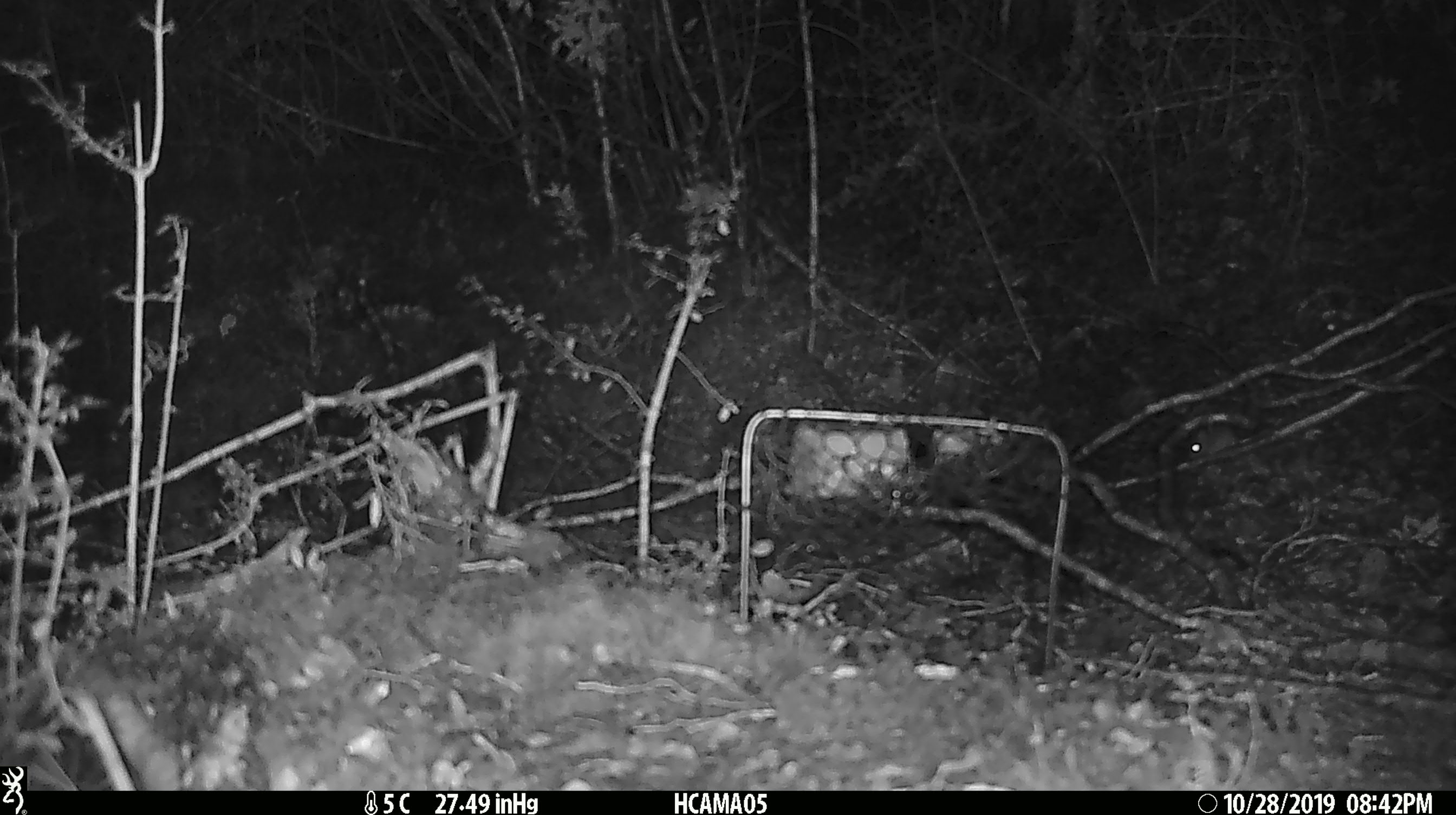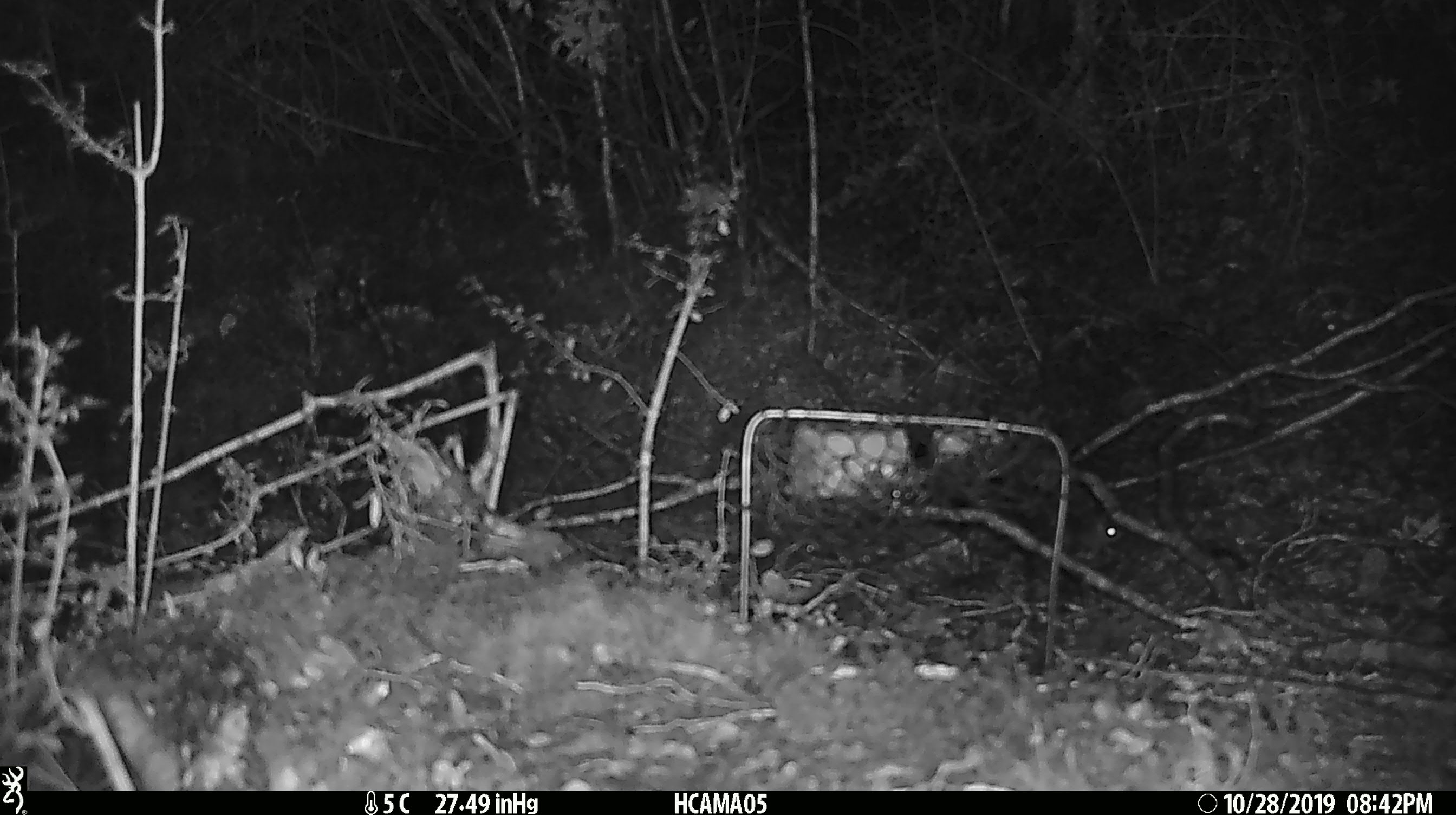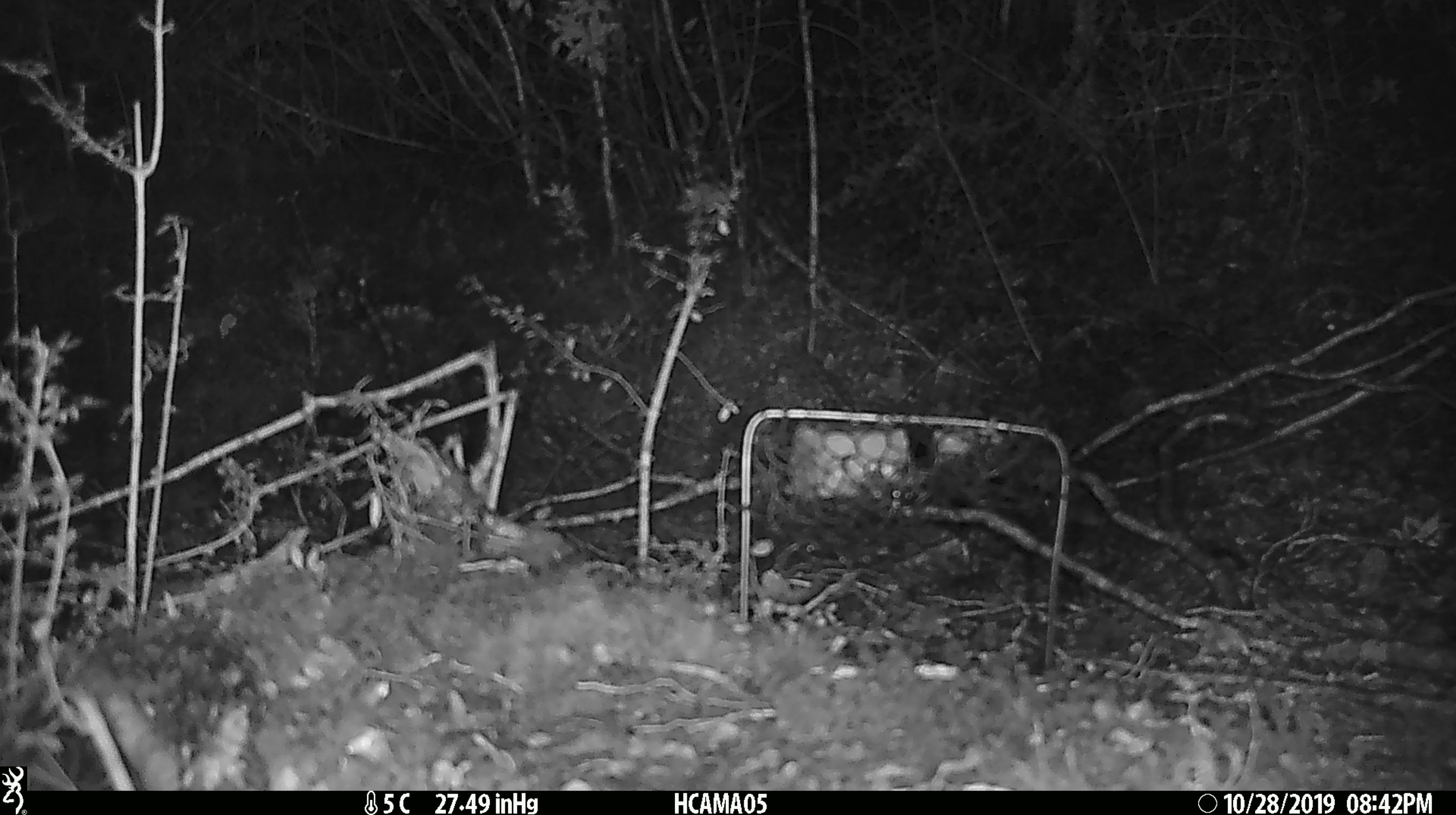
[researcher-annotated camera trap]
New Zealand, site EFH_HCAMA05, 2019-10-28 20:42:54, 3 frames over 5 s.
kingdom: Animalia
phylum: Chordata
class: Mammalia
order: Rodentia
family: Muridae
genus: Mus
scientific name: Mus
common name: mouse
Mouse (Mus).